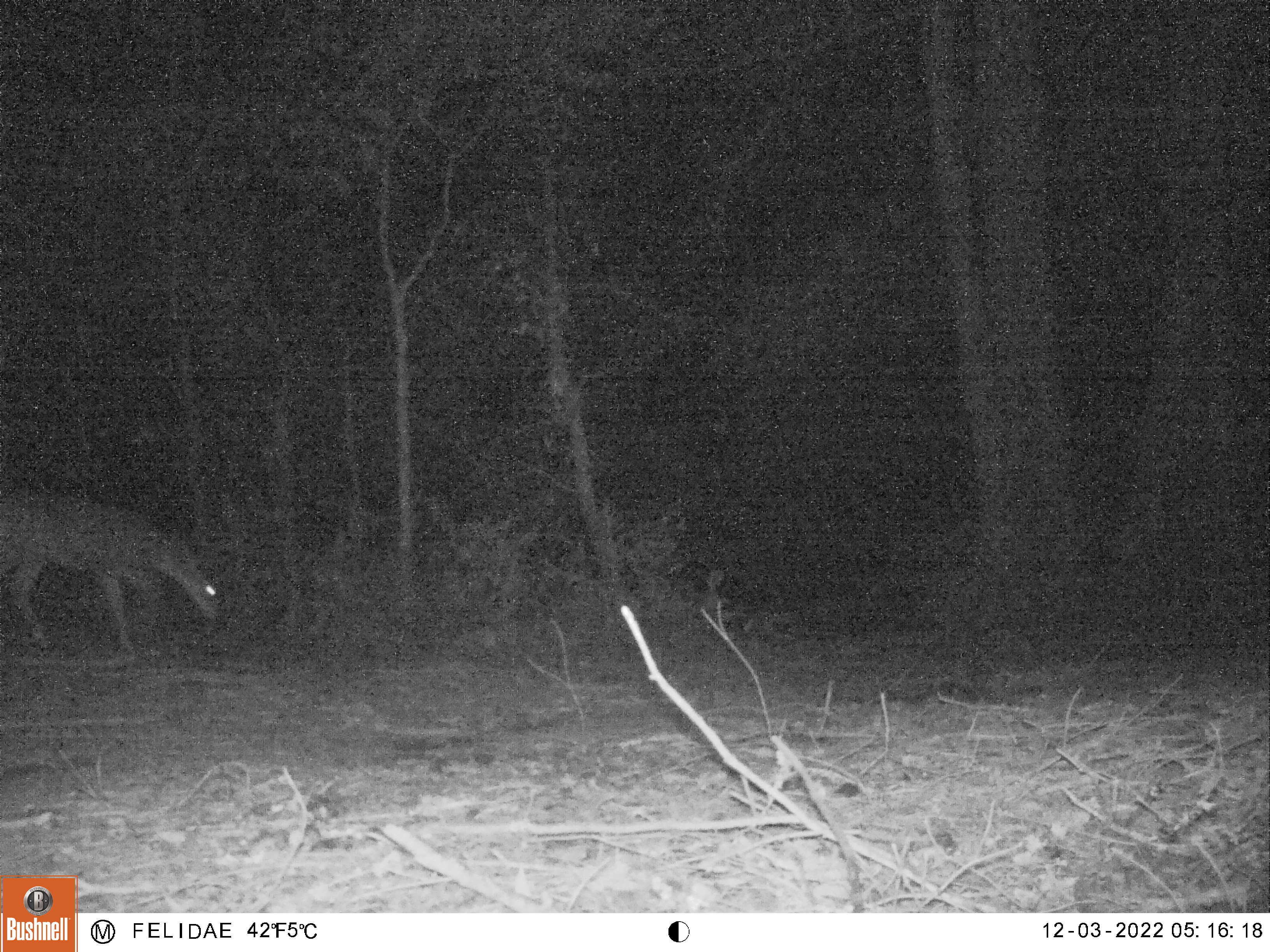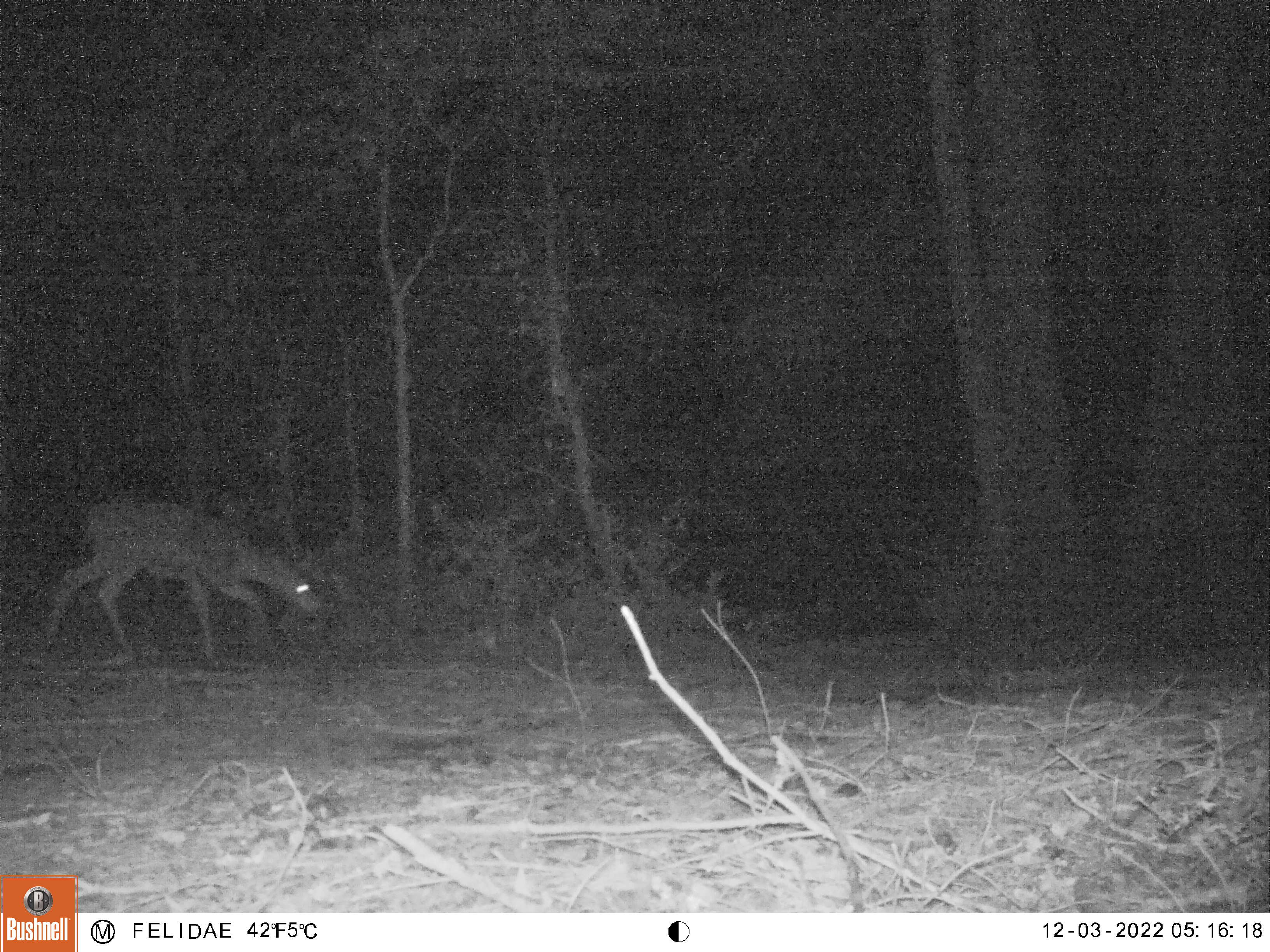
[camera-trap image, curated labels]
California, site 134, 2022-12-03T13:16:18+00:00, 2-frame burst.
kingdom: Animalia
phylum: Chordata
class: Mammalia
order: Artiodactyla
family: Cervidae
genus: Odocoileus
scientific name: Odocoileus hemionus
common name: mule deer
Mule deer (Odocoileus hemionus).